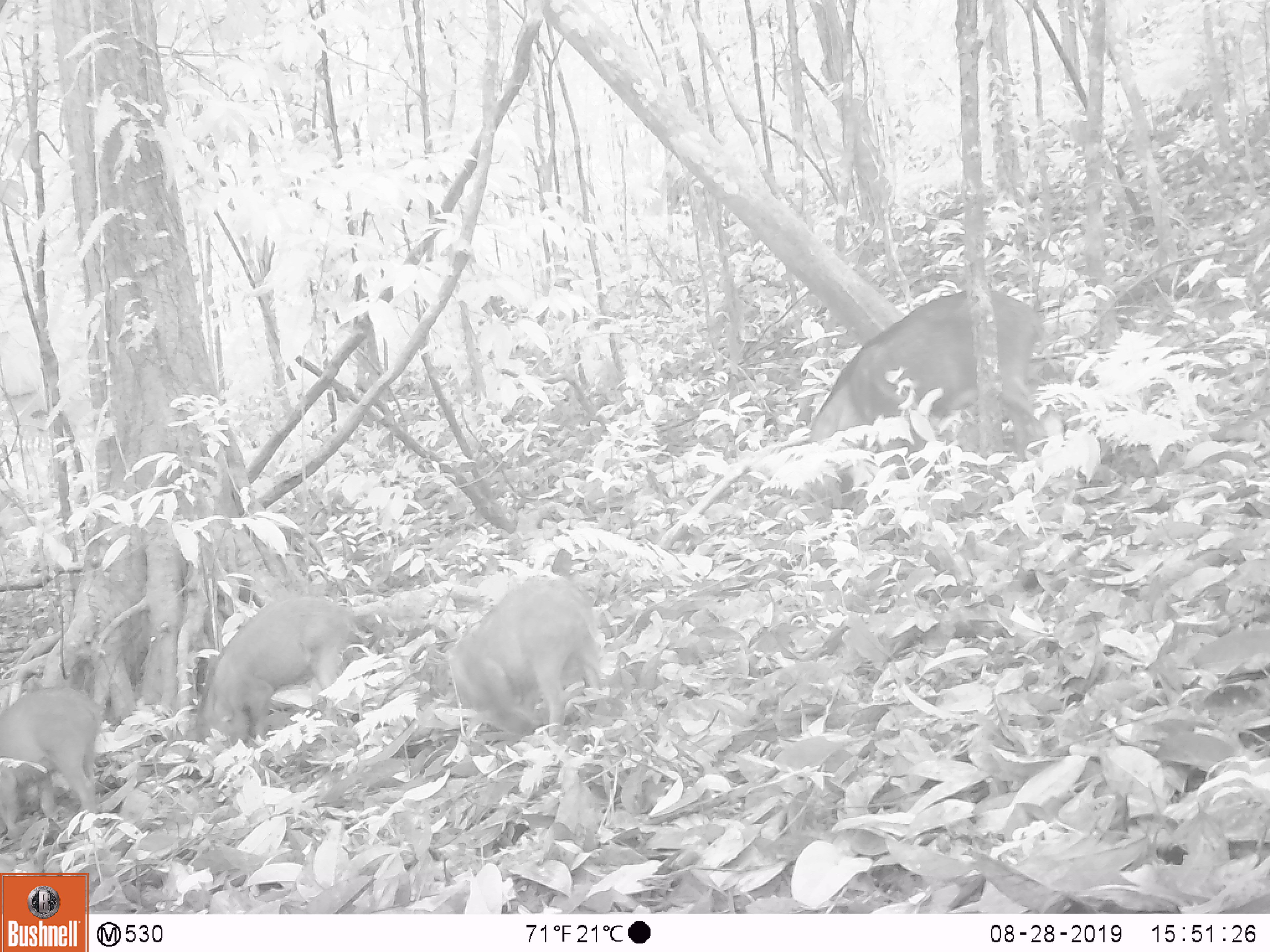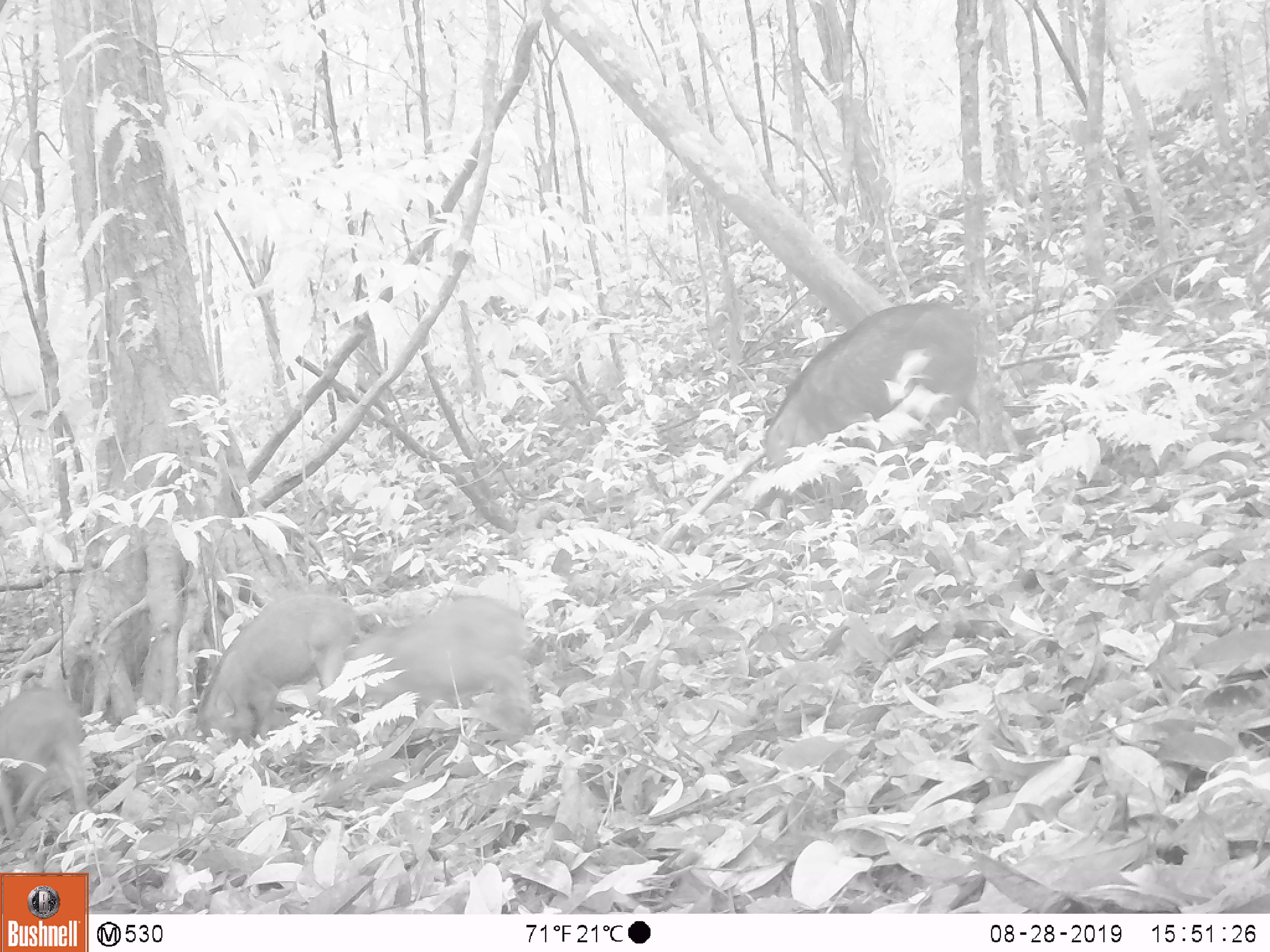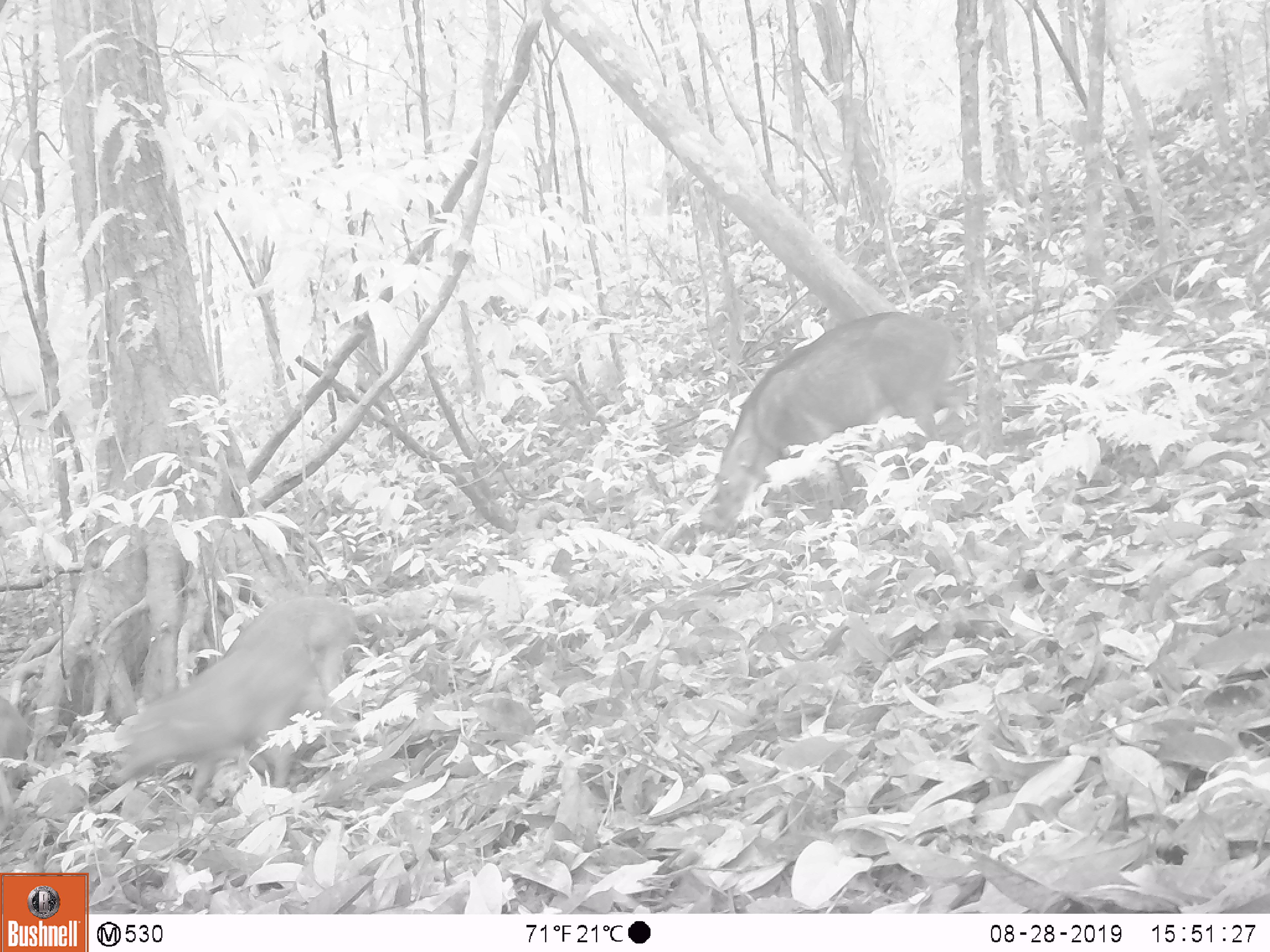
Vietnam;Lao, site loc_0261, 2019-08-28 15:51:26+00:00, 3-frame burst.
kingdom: Animalia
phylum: Chordata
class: Mammalia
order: Artiodactyla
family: Suidae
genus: Sus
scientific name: Sus scrofa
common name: eurasian wild pig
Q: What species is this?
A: Eurasian wild pig (Sus scrofa).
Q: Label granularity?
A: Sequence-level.